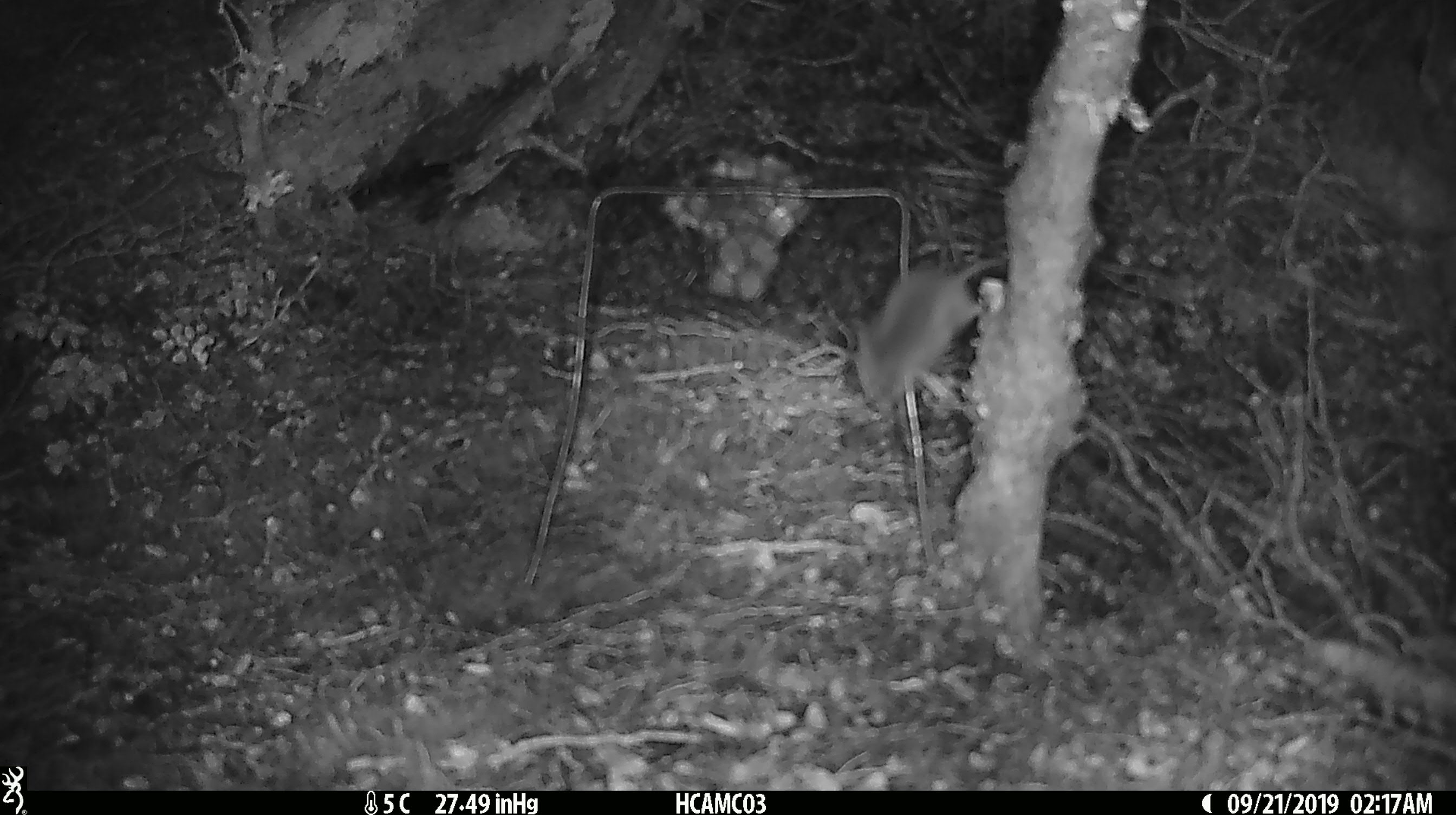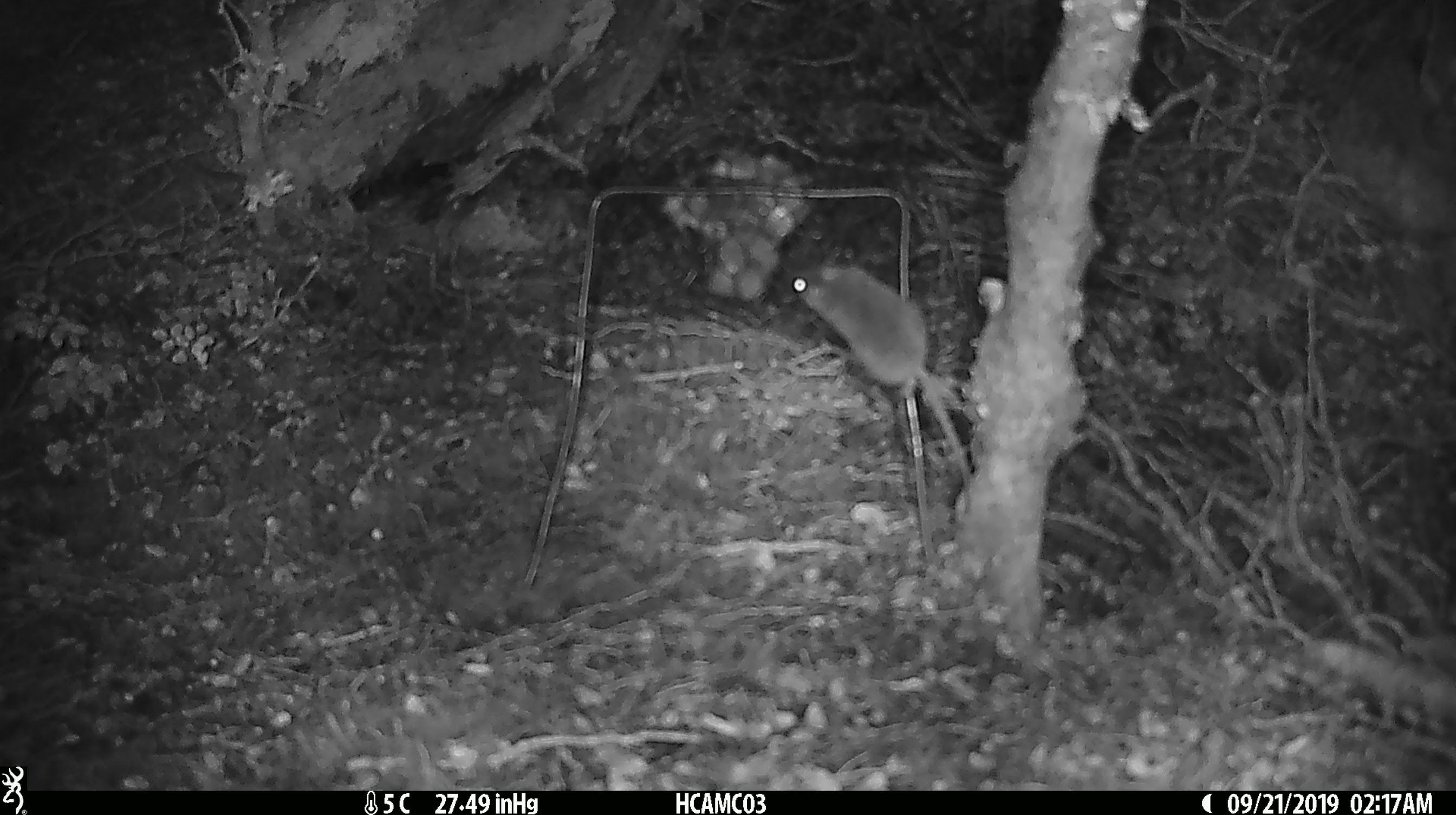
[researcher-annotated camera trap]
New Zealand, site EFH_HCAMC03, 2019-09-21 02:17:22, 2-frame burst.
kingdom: Animalia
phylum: Chordata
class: Mammalia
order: Rodentia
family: Muridae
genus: Mus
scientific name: Mus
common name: mouse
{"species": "mouse (Mus)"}